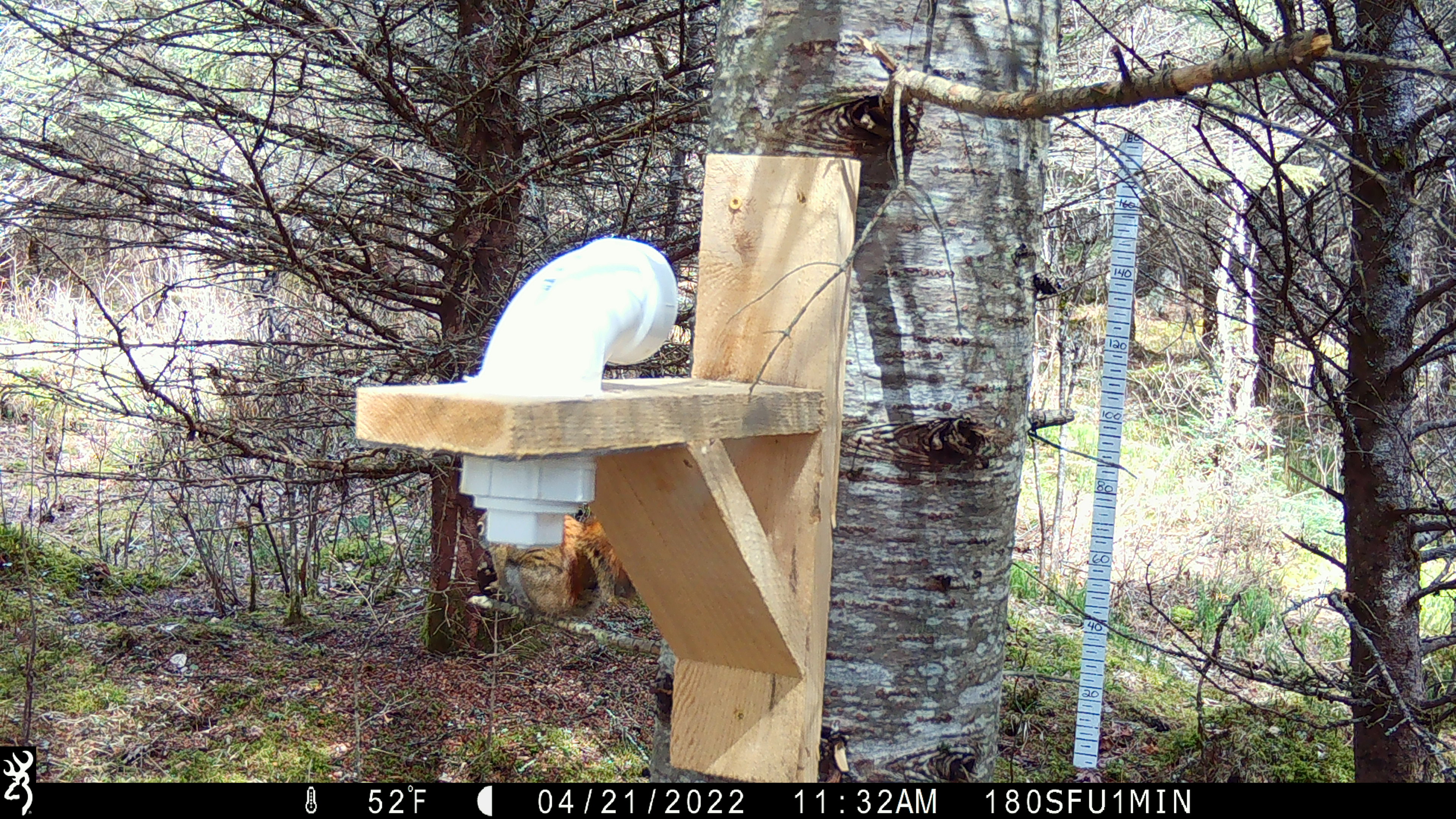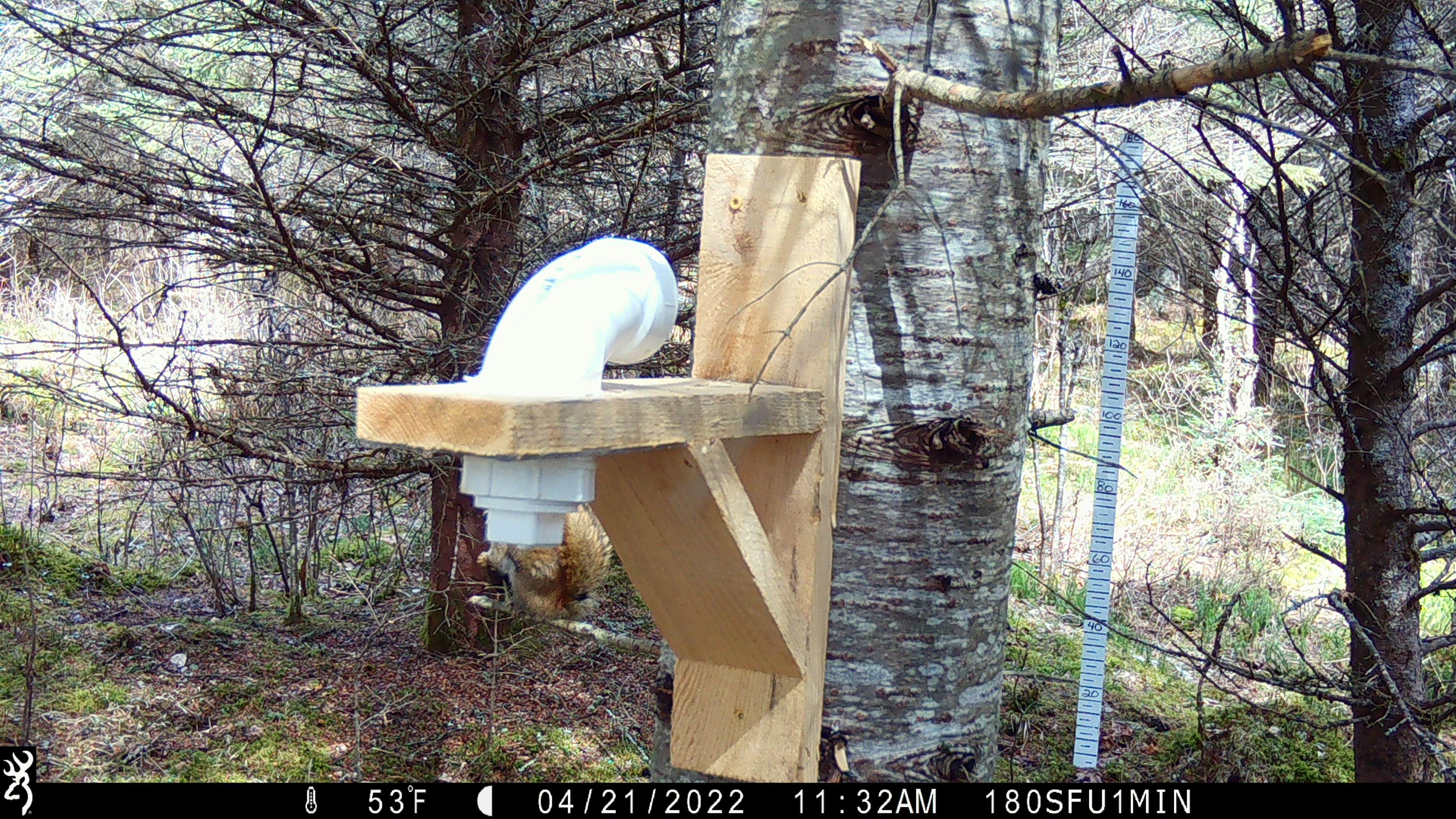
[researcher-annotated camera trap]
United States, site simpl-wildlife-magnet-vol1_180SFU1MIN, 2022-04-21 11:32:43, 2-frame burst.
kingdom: Animalia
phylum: Chordata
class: Mammalia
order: Rodentia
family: Sciuridae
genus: Tamiasciurus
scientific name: Tamiasciurus hudsonicus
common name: red squirrel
Red squirrel (Tamiasciurus hudsonicus).